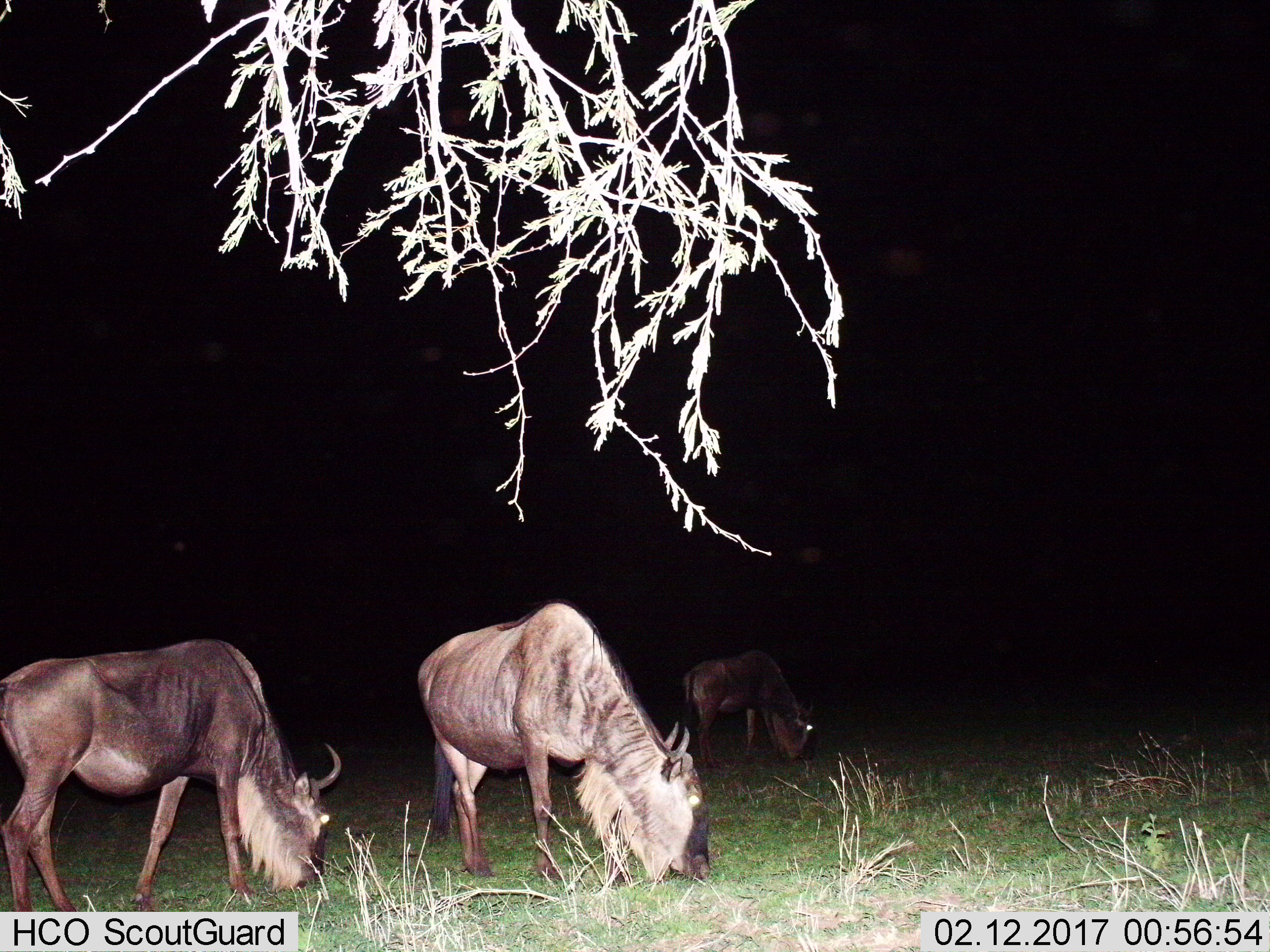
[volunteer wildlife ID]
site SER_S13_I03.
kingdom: Animalia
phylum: Chordata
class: Mammalia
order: Artiodactyla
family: Bovidae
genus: Connochaetes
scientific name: Connochaetes taurinus taurinus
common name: blue wildebeest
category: wildebeestblue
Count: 3.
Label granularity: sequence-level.